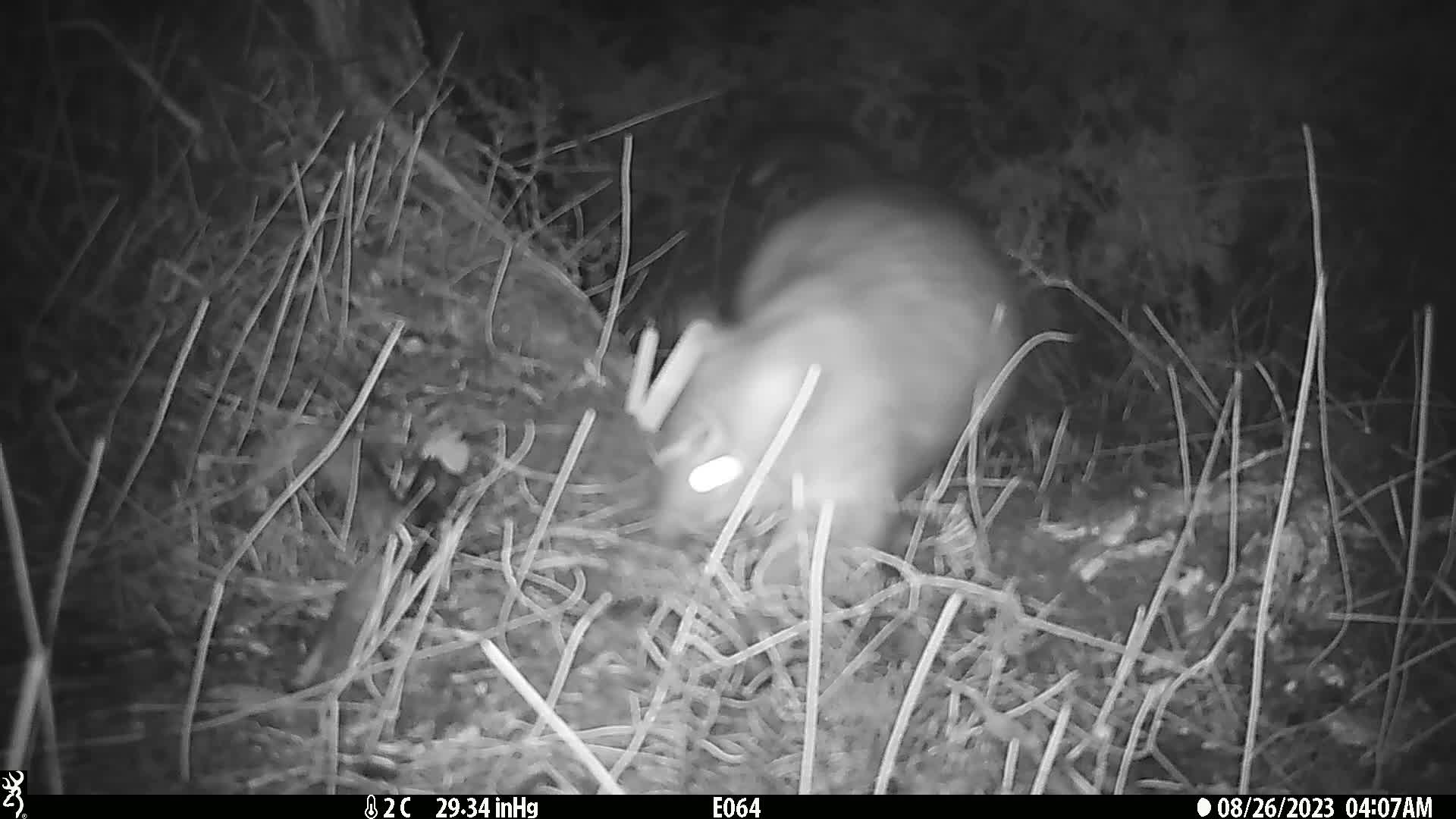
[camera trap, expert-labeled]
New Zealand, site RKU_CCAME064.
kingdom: Animalia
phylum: Chordata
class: Mammalia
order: Diprotodontia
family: Phalangeridae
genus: Trichosurus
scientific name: Trichosurus vulpecula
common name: common brushtail possum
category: possum